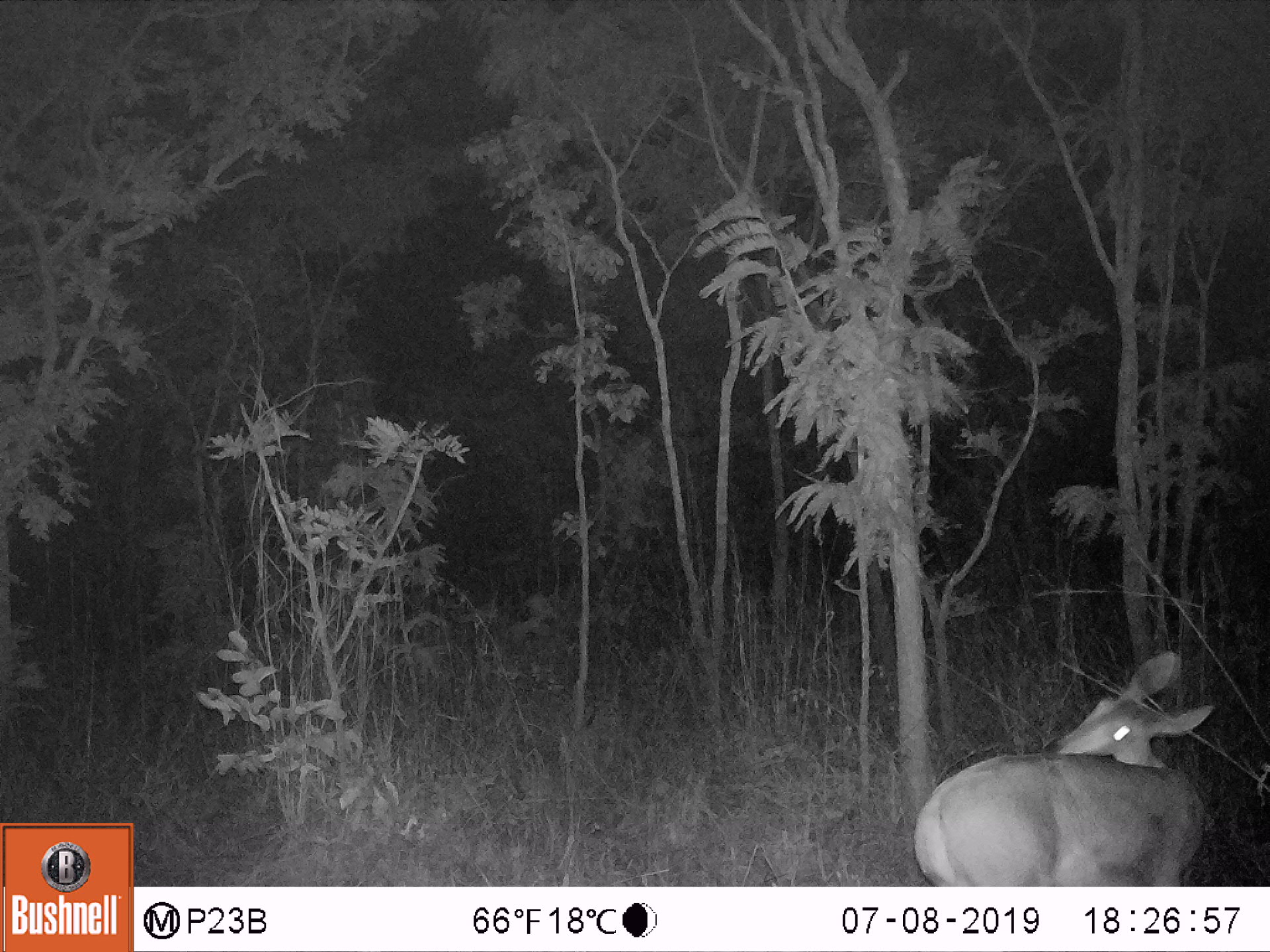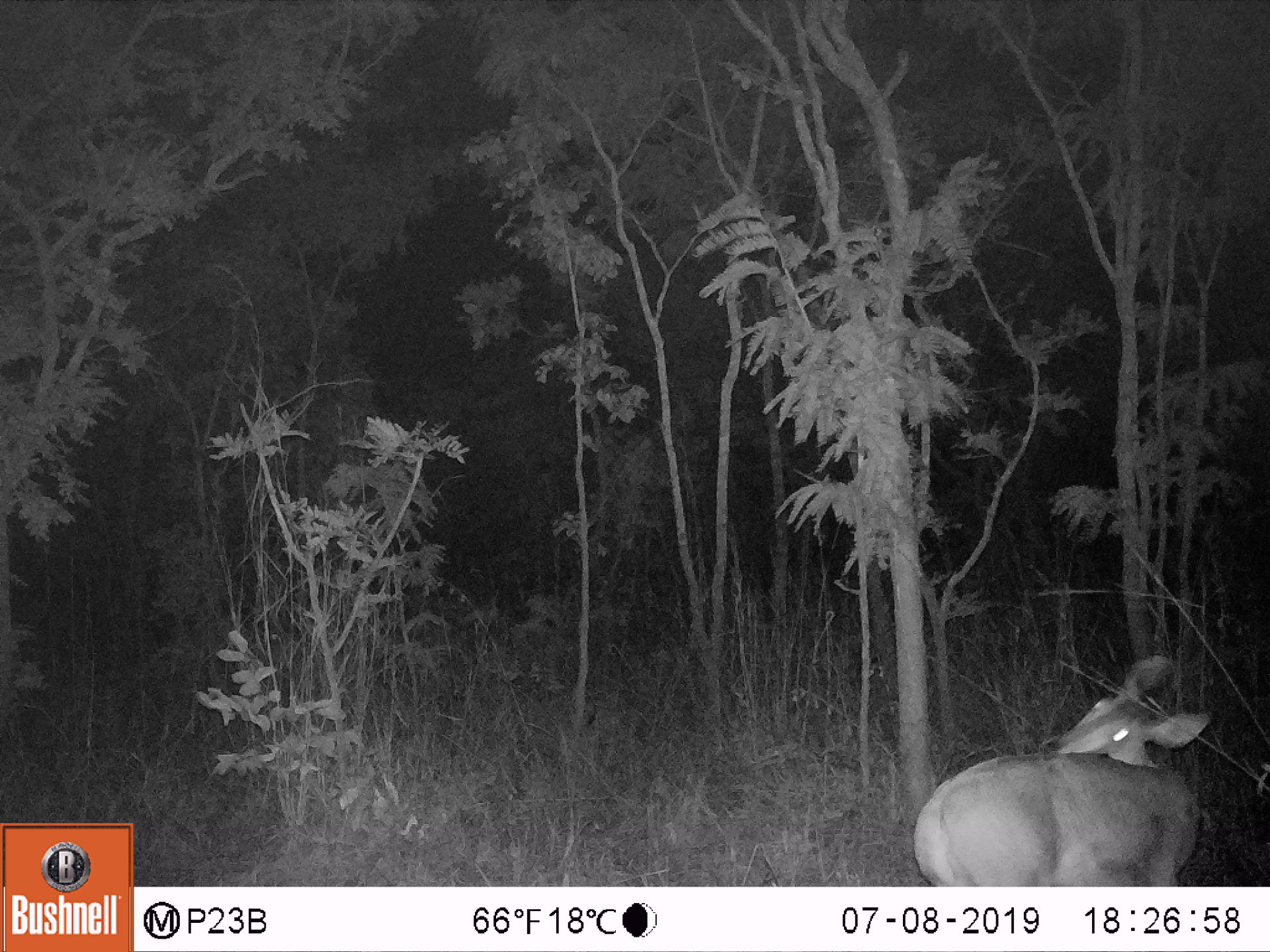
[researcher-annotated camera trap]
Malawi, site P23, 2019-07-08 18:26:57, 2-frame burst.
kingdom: Animalia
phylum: Chordata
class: Mammalia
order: Artiodactyla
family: Bovidae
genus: Redunca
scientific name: Redunca arundinum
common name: southern reedbuck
Southern reedbuck (Redunca arundinum), count 1.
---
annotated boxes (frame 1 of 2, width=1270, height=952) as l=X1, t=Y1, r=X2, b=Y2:
southern reedbuck: l=905, t=644, r=1229, b=885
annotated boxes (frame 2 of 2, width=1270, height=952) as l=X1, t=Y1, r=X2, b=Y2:
southern reedbuck: l=893, t=647, r=1225, b=882